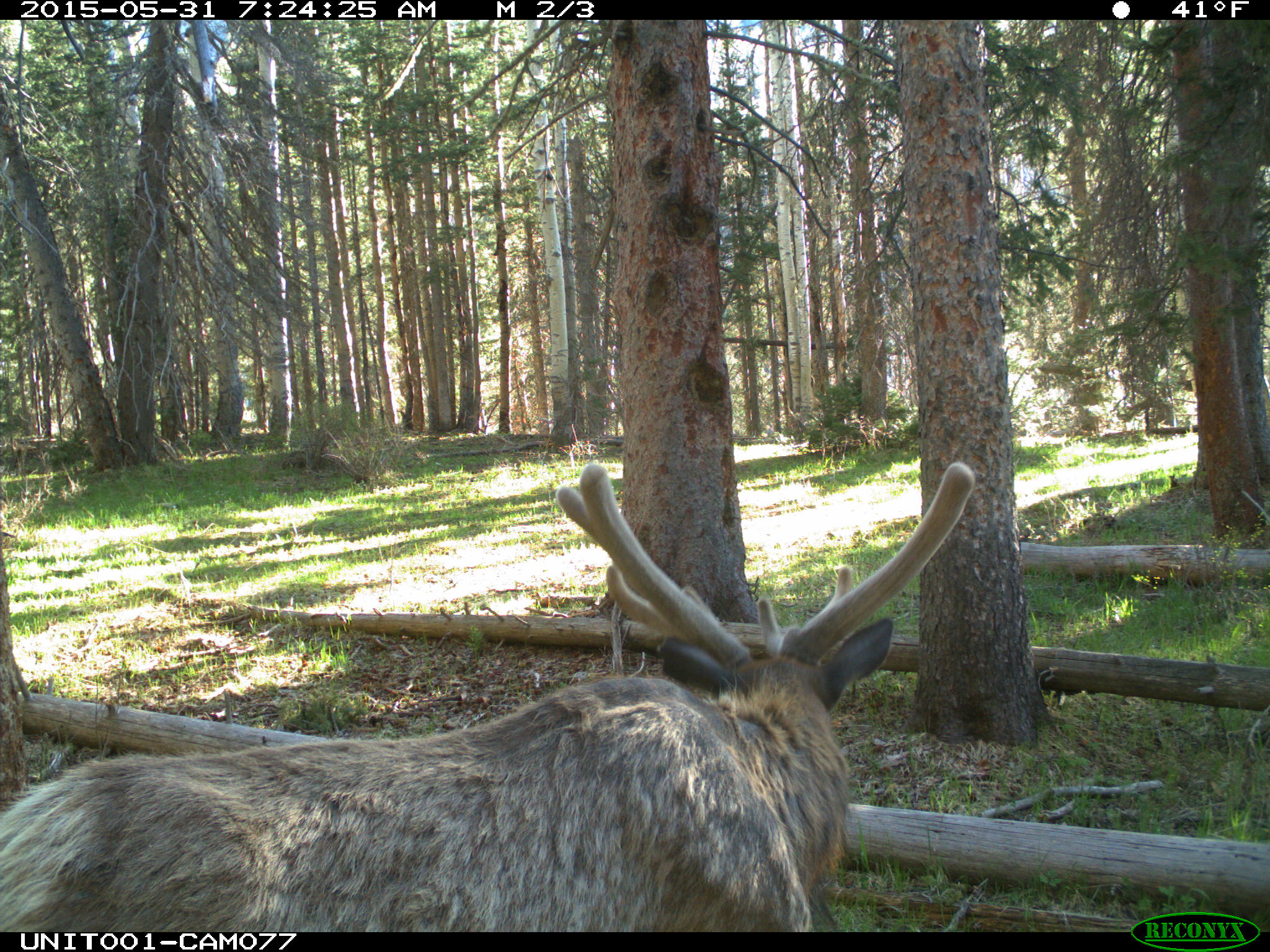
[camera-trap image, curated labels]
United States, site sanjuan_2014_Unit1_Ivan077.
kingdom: Animalia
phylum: Chordata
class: Mammalia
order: Artiodactyla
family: Cervidae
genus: Cervus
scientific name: Cervus elaphus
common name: red deer